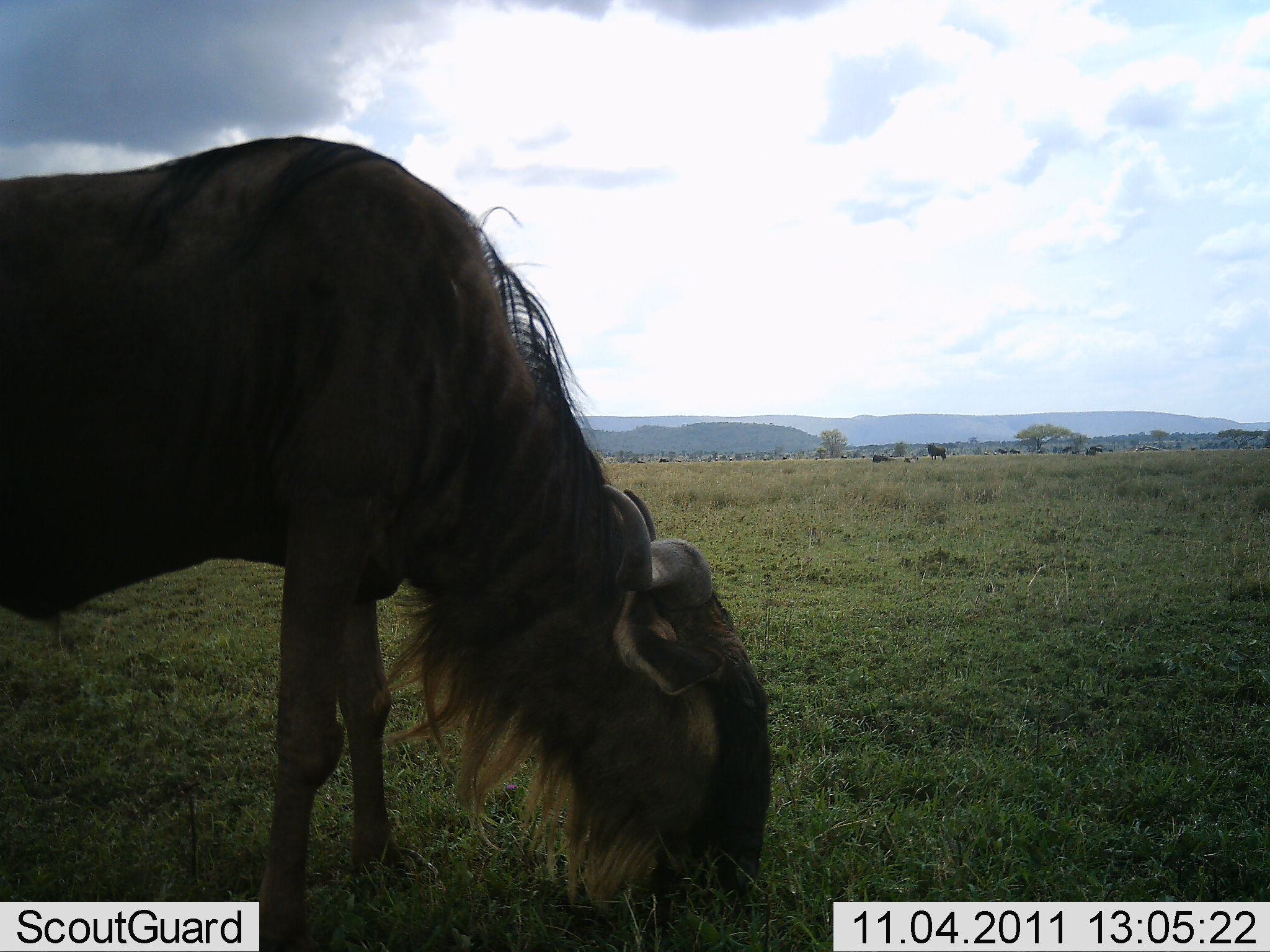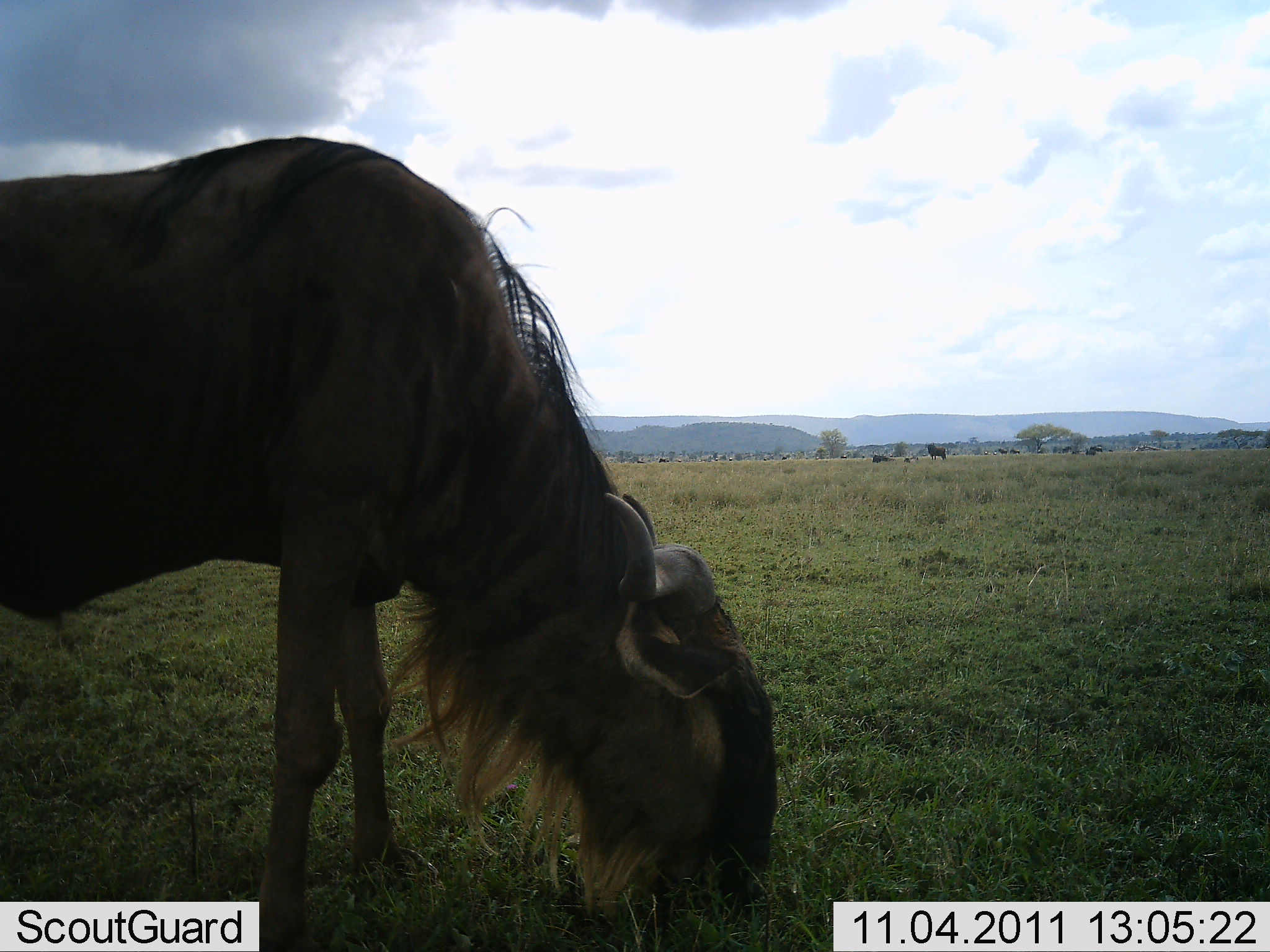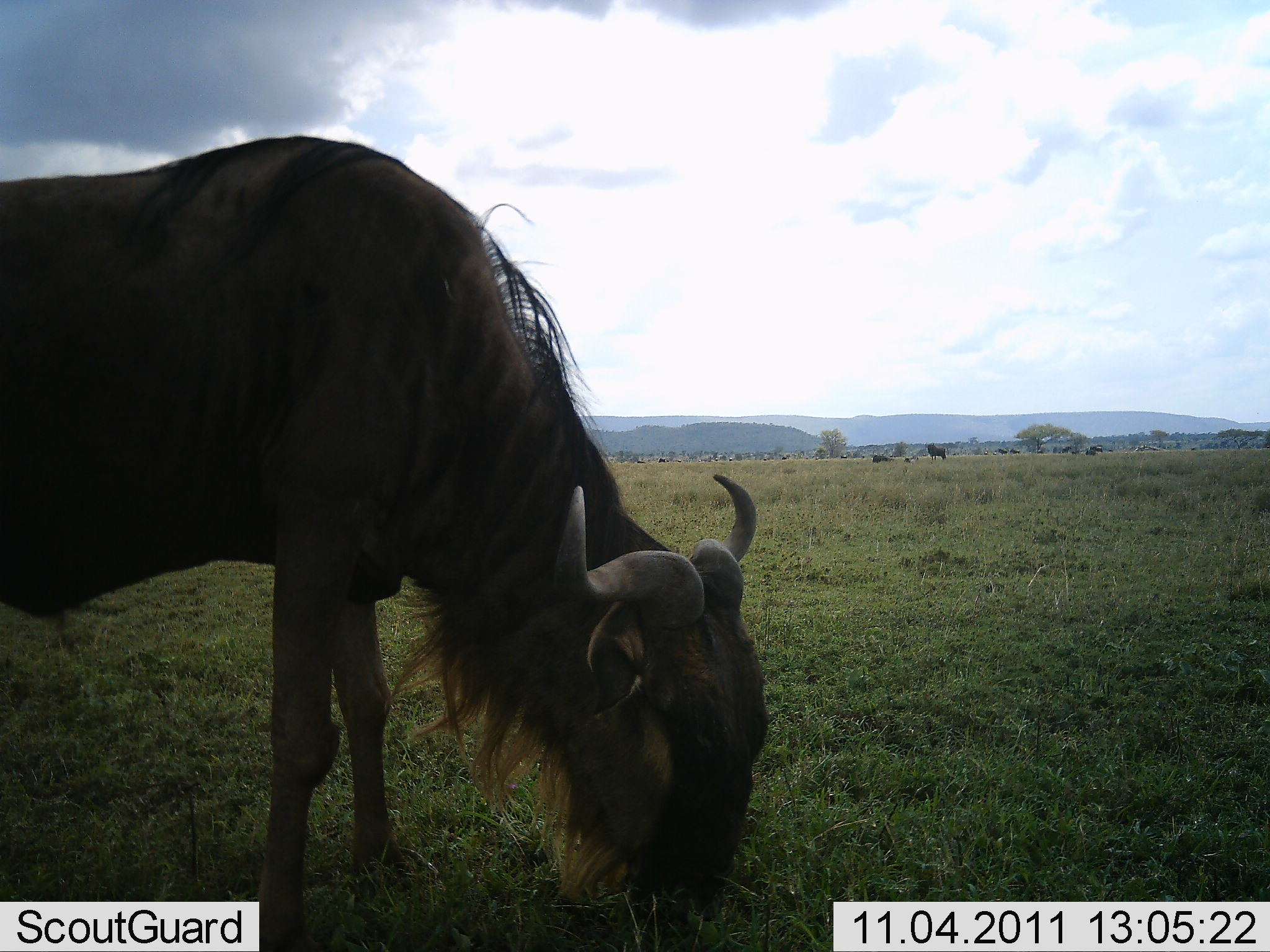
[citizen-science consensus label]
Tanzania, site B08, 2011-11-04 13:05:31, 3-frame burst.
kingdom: Animalia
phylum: Chordata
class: Mammalia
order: Artiodactyla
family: Bovidae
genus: Connochaetes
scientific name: Connochaetes taurinus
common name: blue wildebeest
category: wildebeest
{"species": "wildebeest (blue wildebeest) (Connochaetes taurinus)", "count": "1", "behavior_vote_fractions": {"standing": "17%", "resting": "0%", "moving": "0%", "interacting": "0%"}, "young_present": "0%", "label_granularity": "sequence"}